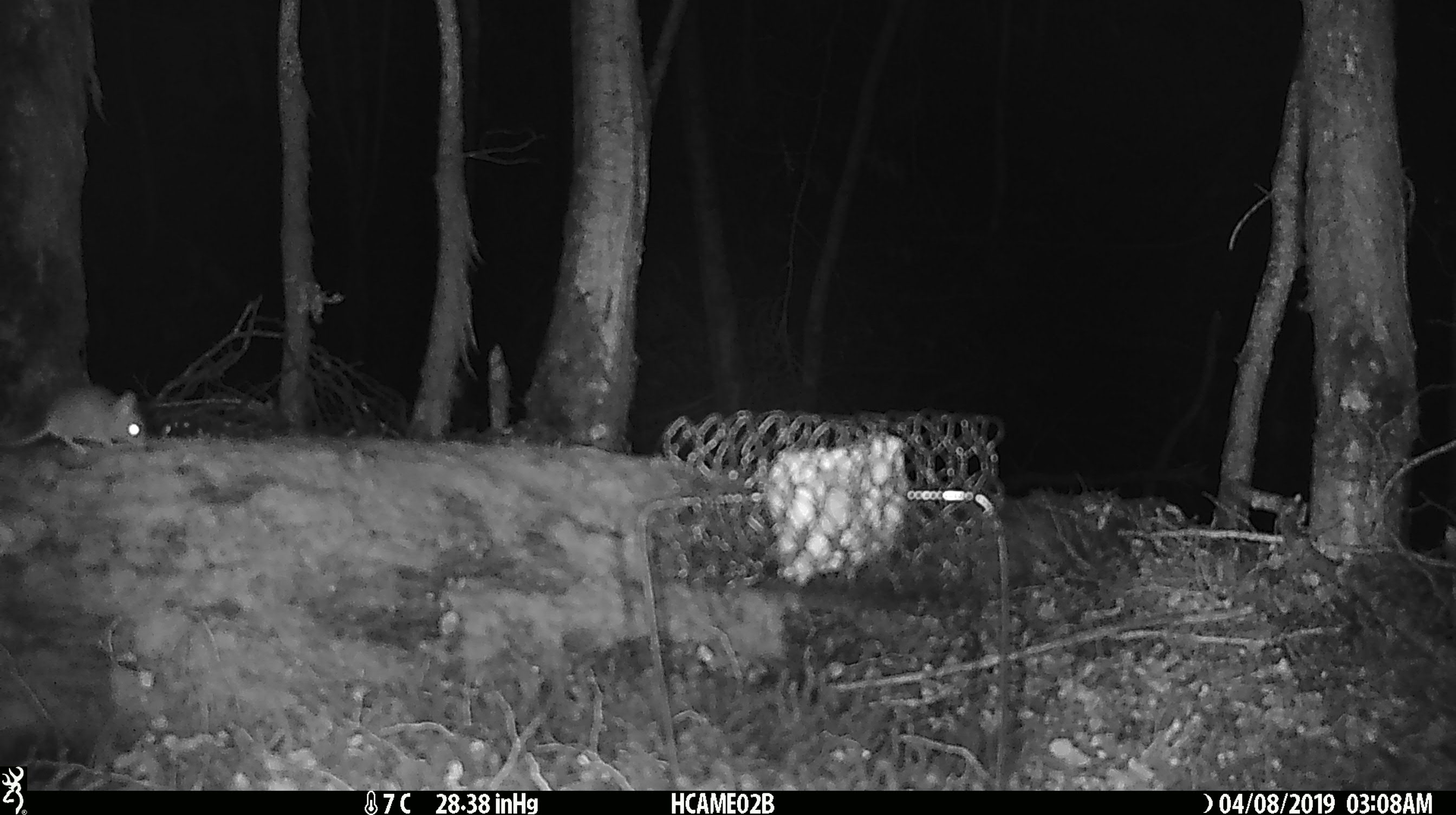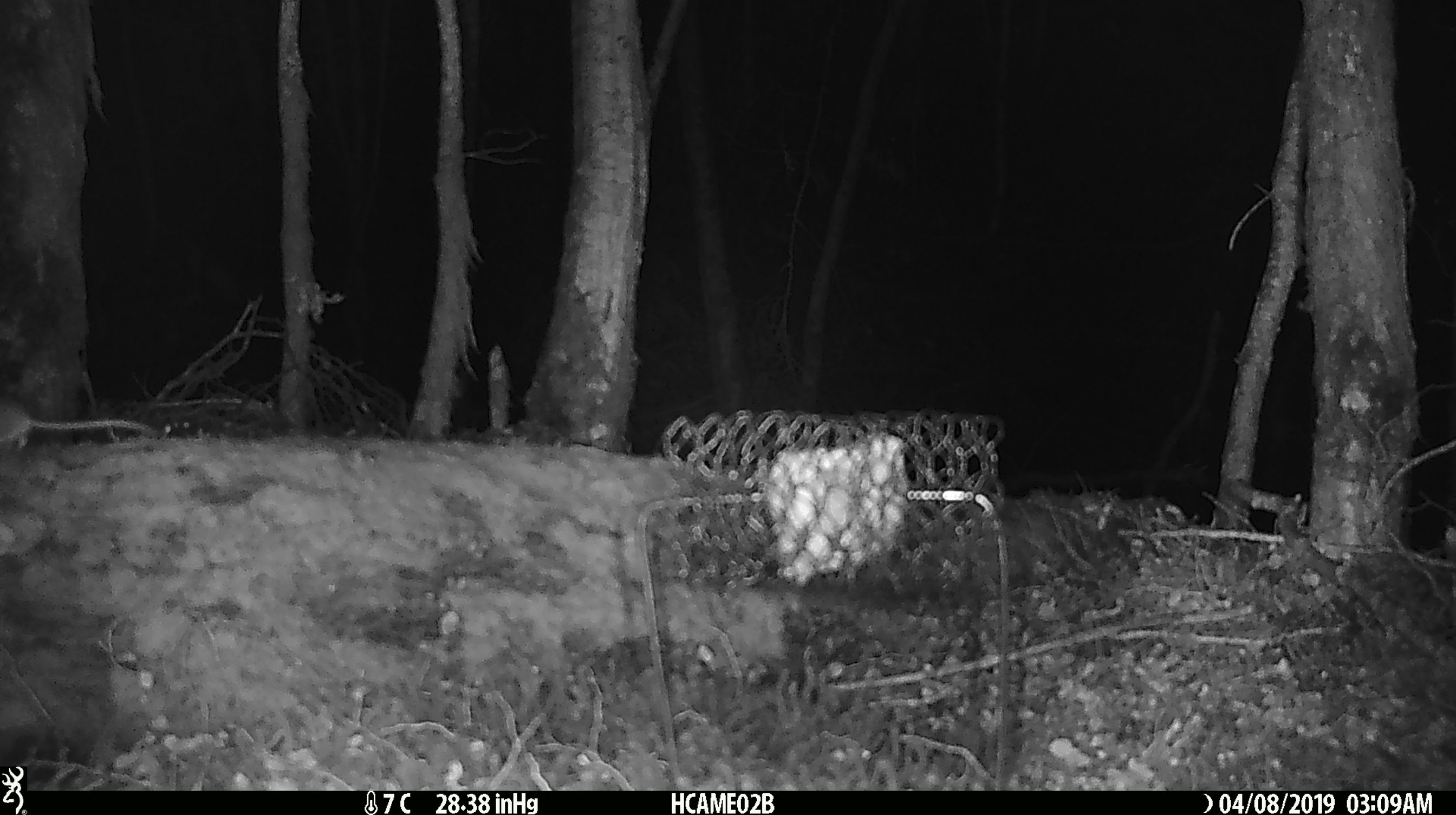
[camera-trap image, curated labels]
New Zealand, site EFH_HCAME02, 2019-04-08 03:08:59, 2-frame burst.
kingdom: Animalia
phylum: Chordata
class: Mammalia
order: Rodentia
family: Muridae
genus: Mus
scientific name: Mus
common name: mouse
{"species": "mouse (Mus)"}